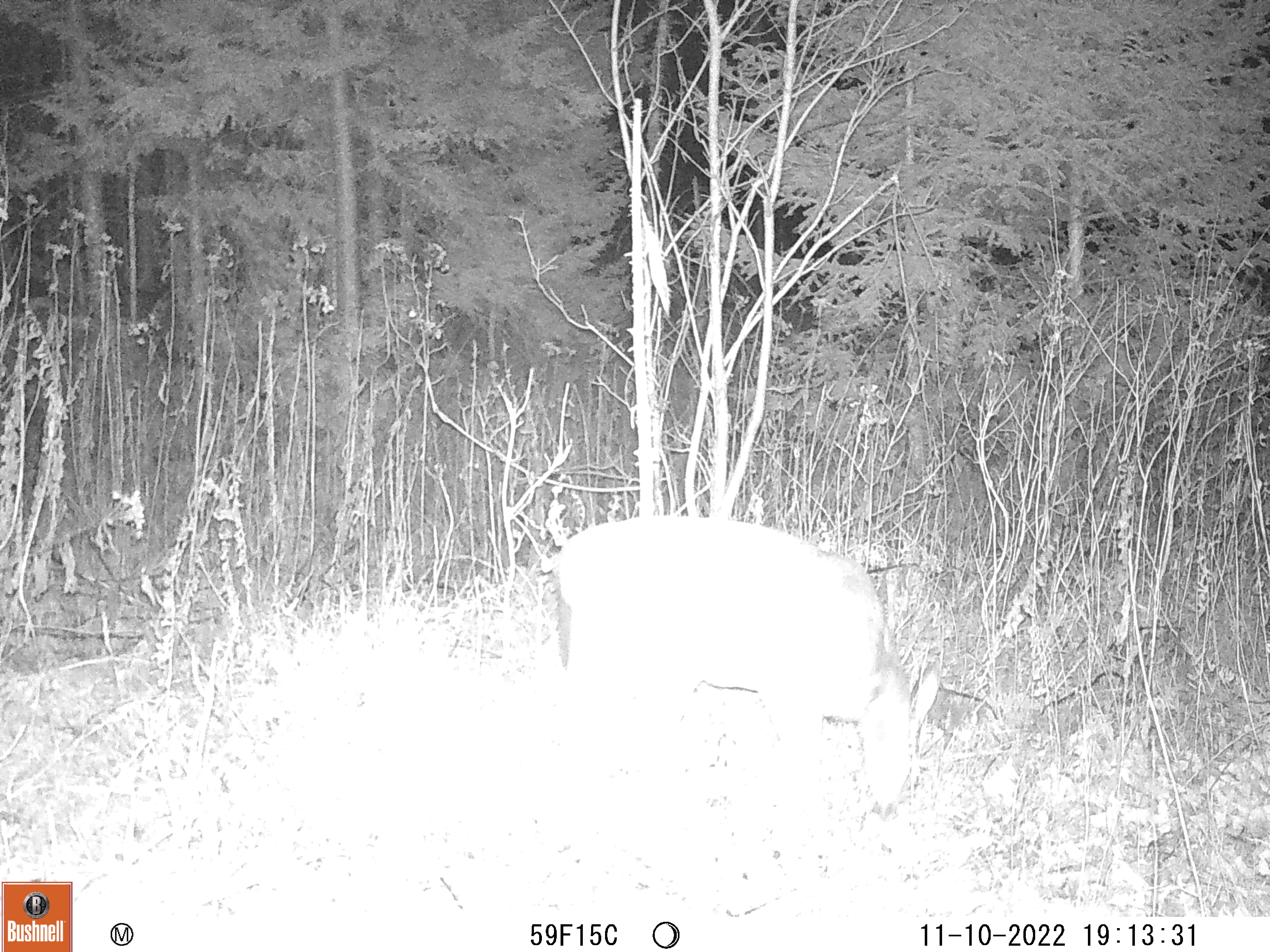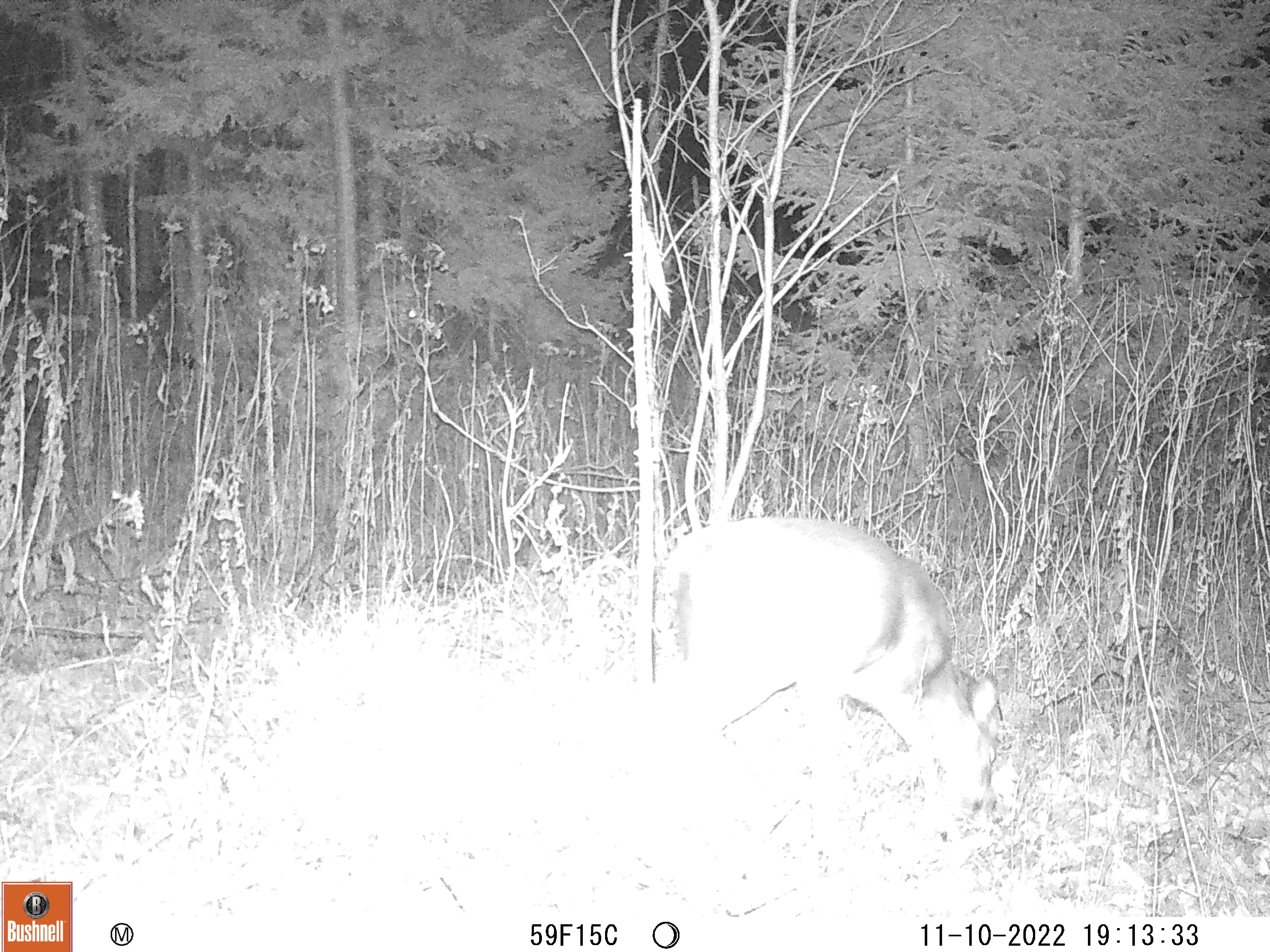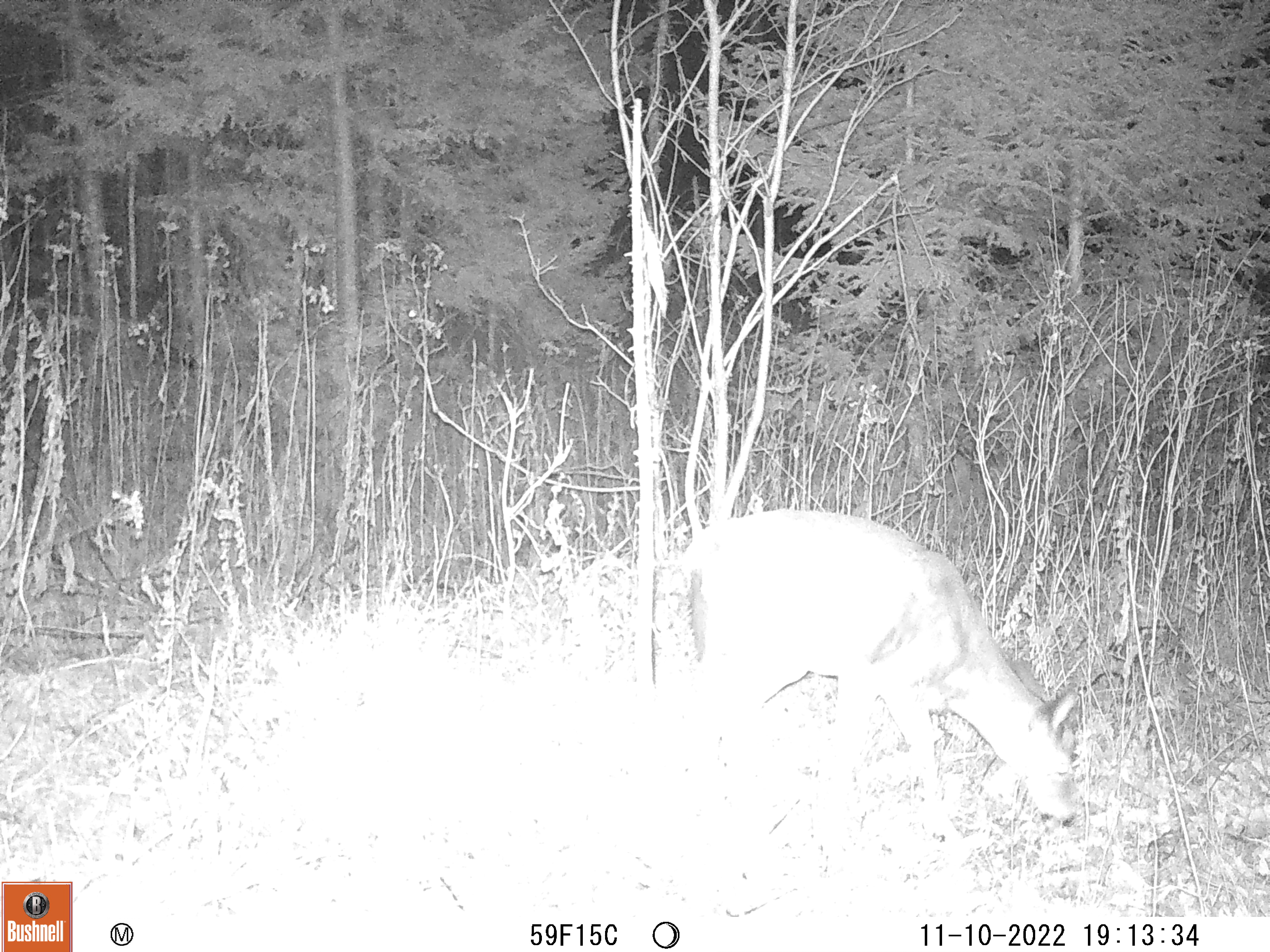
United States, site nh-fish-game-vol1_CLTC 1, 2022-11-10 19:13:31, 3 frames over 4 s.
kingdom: Animalia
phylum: Chordata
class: Mammalia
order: Artiodactyla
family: Cervidae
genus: Odocoileus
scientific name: Odocoileus virginianus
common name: white-tailed deer